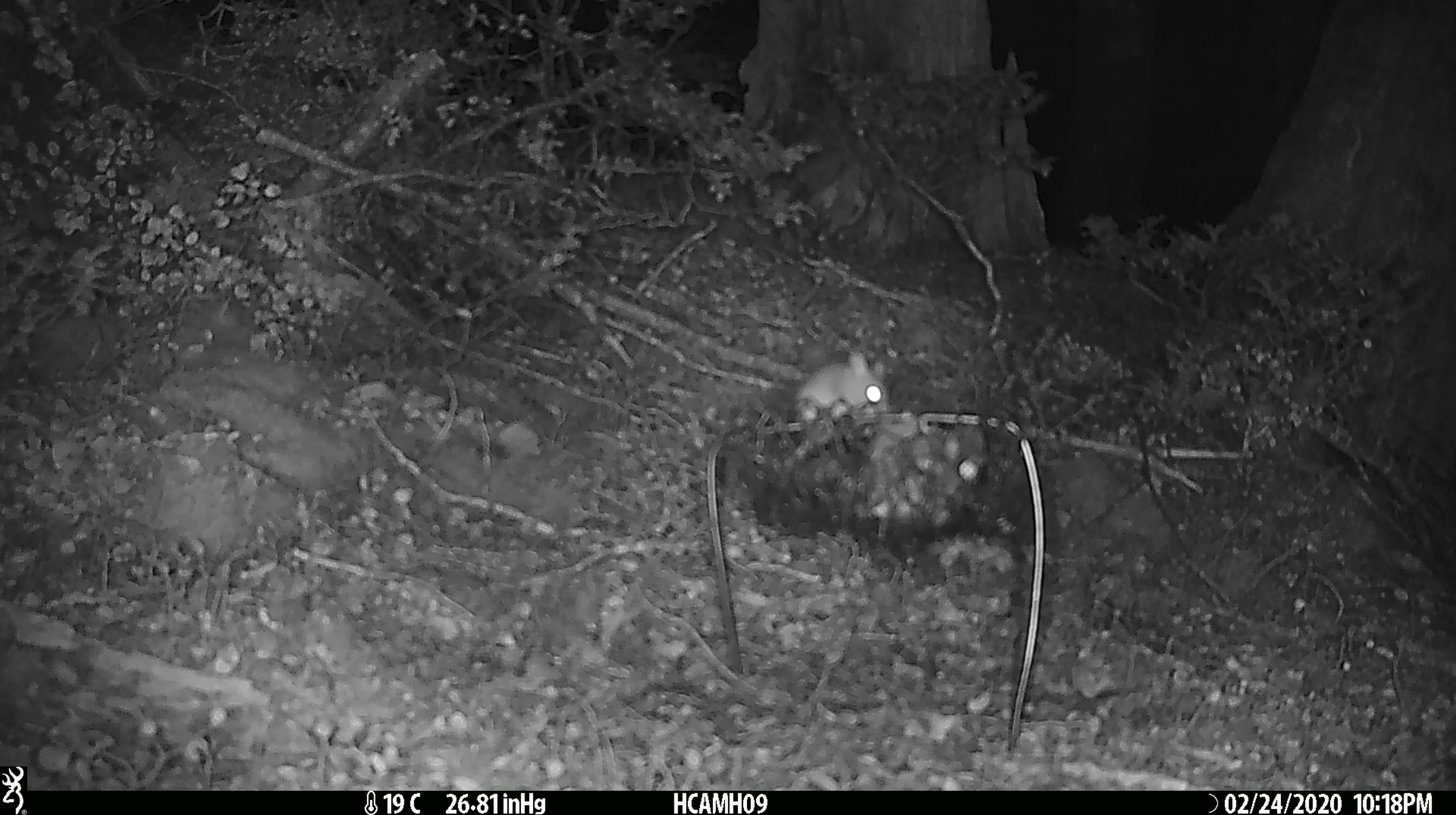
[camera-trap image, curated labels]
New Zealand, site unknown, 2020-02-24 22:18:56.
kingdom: Animalia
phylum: Chordata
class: Mammalia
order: Rodentia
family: Muridae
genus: Mus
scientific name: Mus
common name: mouse